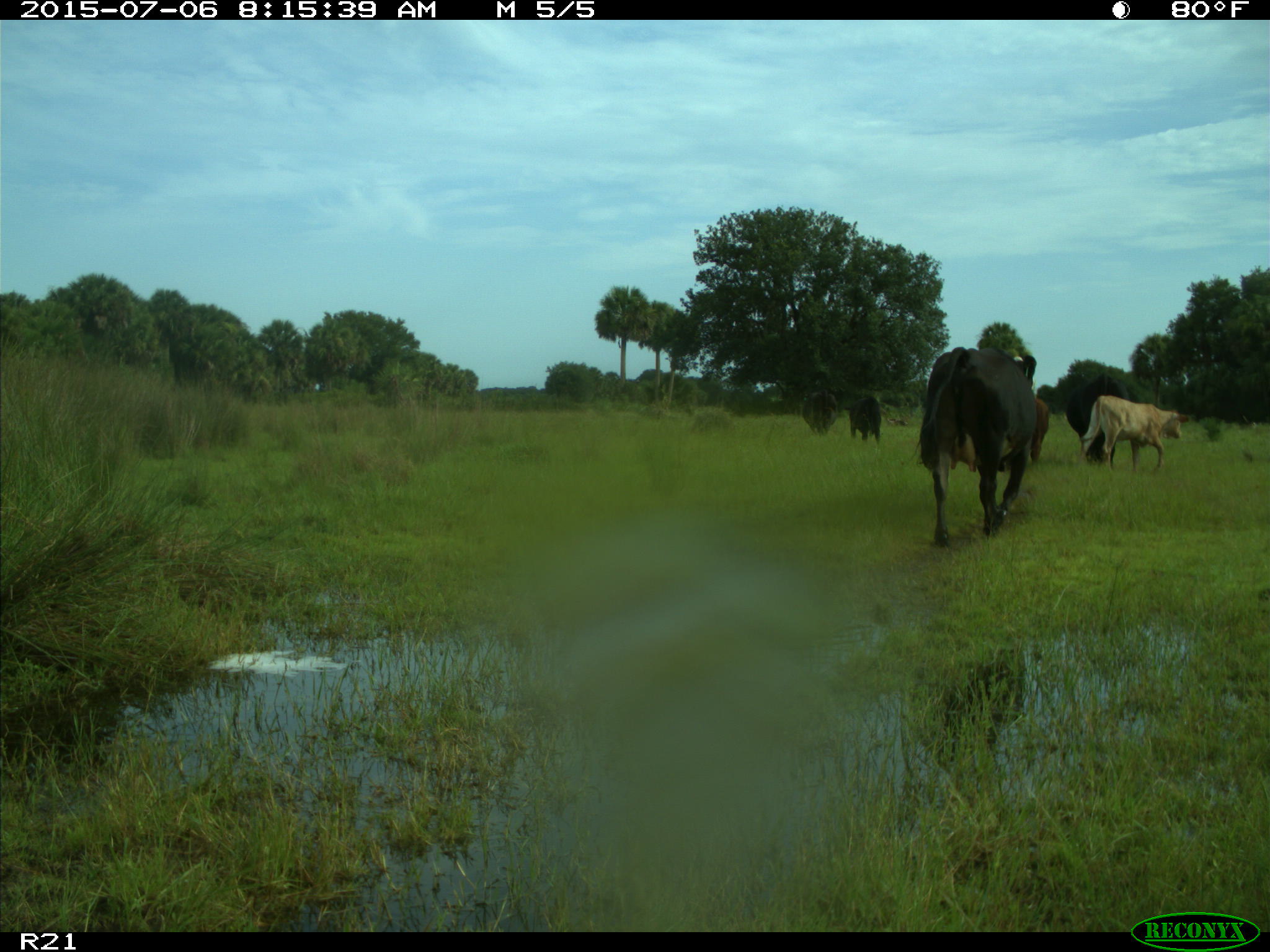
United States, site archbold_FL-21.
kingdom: Animalia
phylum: Chordata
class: Mammalia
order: Artiodactyla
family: Bovidae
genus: Bos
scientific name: Bos taurus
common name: domestic cow